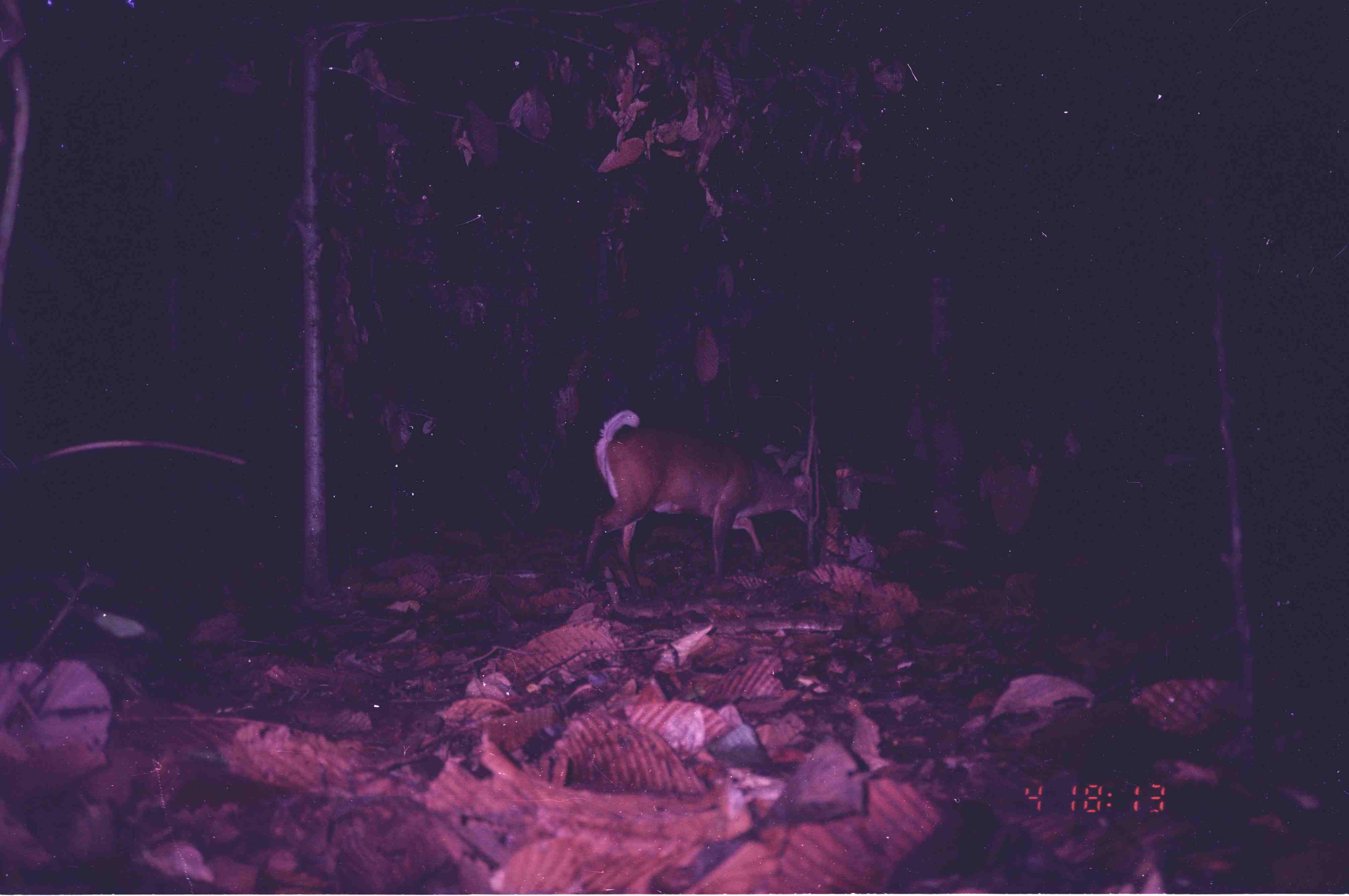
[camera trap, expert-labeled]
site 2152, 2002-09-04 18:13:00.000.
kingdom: Animalia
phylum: Chordata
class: Mammalia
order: Artiodactyla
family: Cervidae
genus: Muntiacus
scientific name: Muntiacus muntjak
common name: southern red muntjac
Muntiacus muntjak (southern red muntjac), count 1.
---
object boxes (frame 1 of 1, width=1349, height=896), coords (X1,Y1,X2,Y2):
muntiacus muntjak: (582,408,812,597)